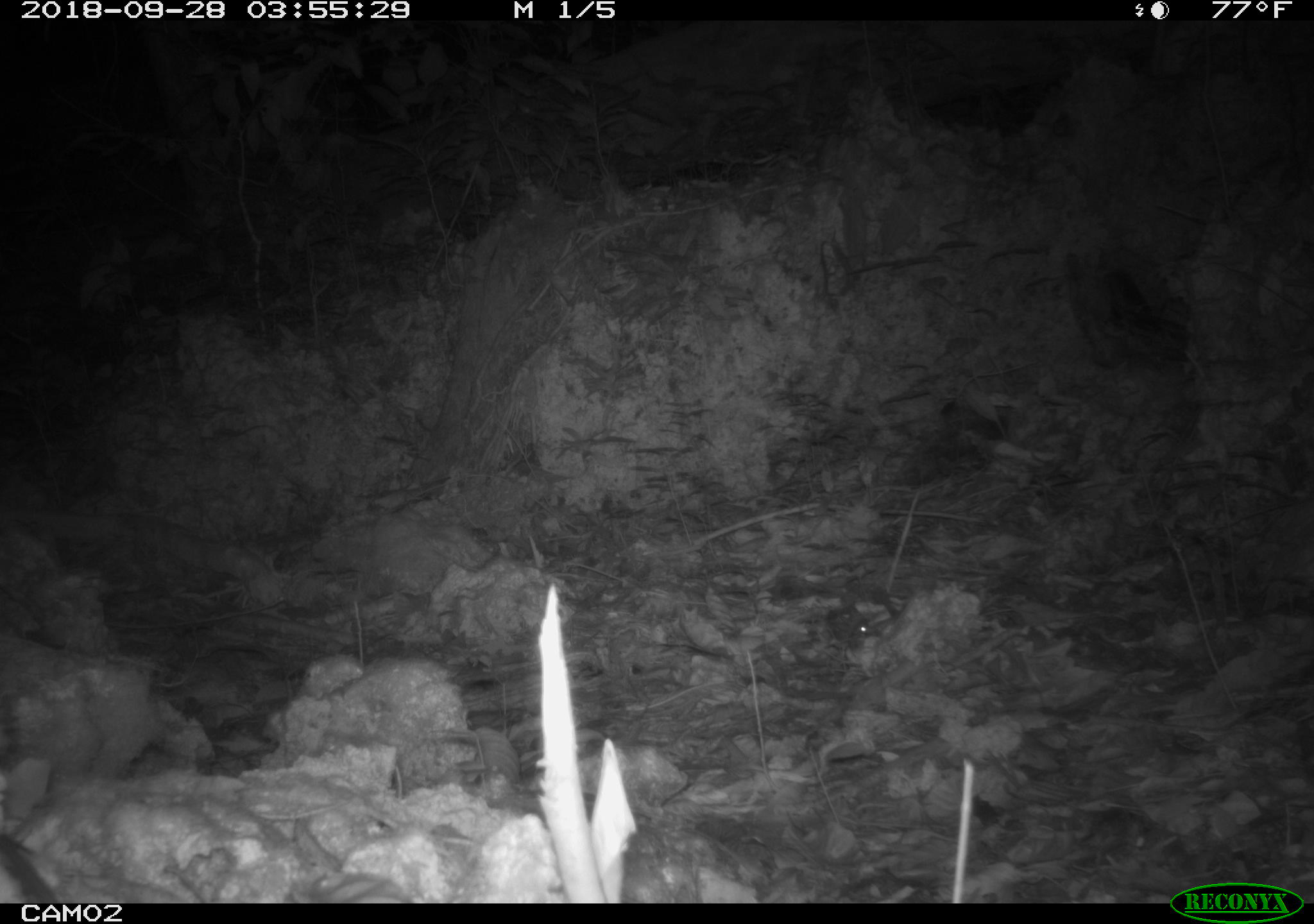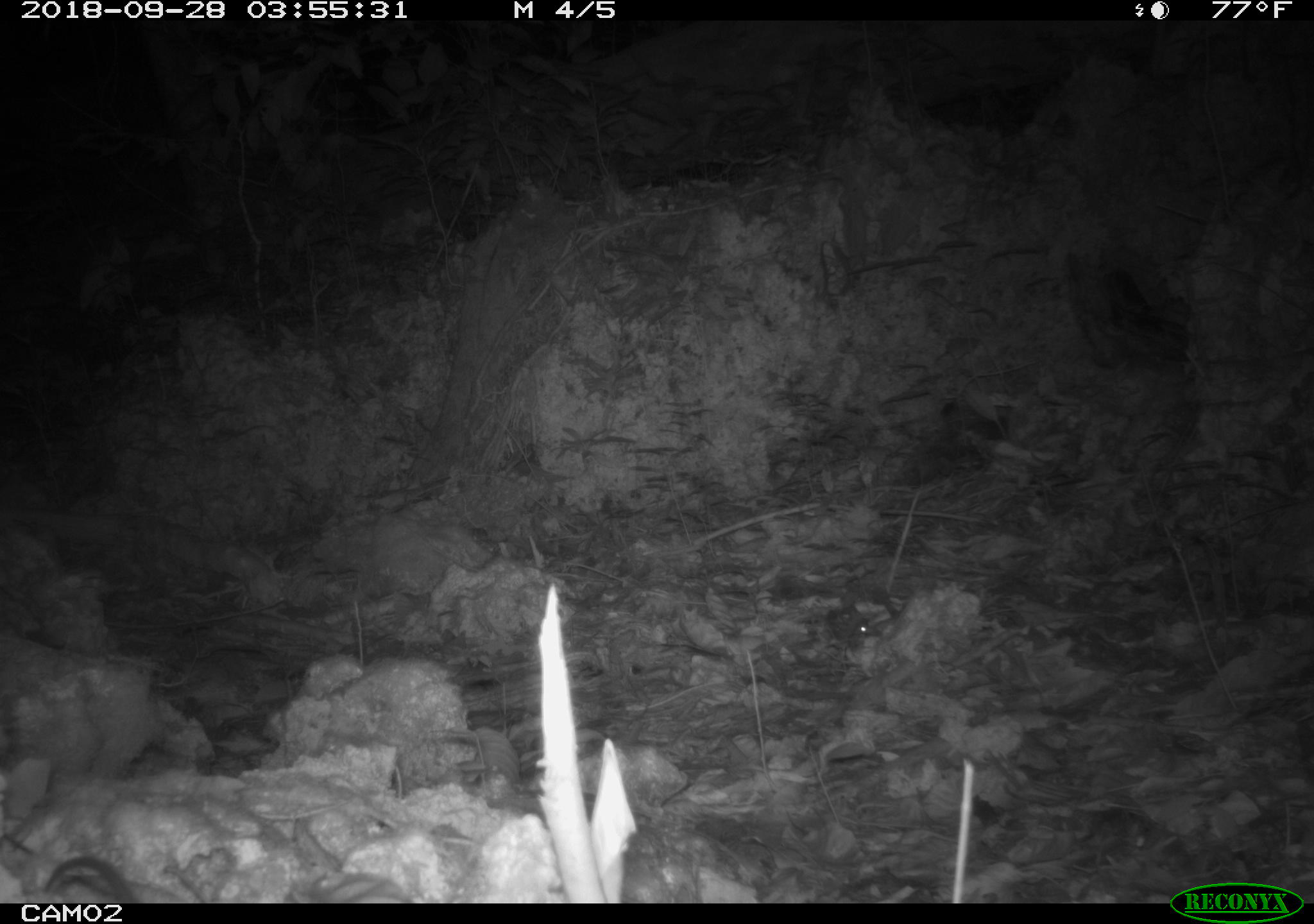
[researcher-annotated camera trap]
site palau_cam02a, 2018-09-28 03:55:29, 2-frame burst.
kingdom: Animalia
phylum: Chordata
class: Mammalia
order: Rodentia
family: Muridae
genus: Rattus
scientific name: Rattus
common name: rat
Rat (Rattus).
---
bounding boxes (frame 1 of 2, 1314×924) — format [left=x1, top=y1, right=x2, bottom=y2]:
unknown: [left=0, top=823, right=64, bottom=901]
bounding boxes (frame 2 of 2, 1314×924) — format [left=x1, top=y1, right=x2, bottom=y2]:
rat: [left=36, top=848, right=144, bottom=905]